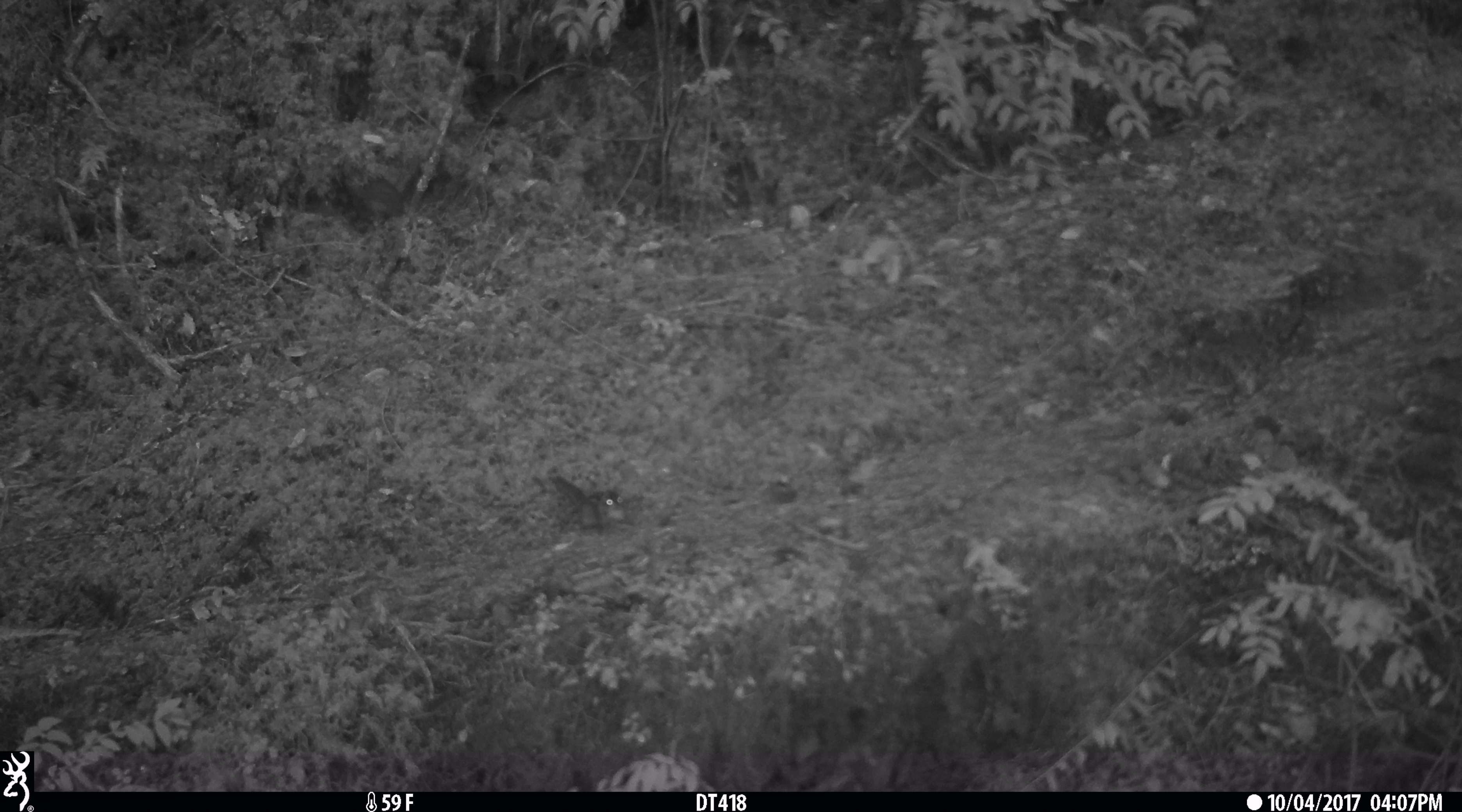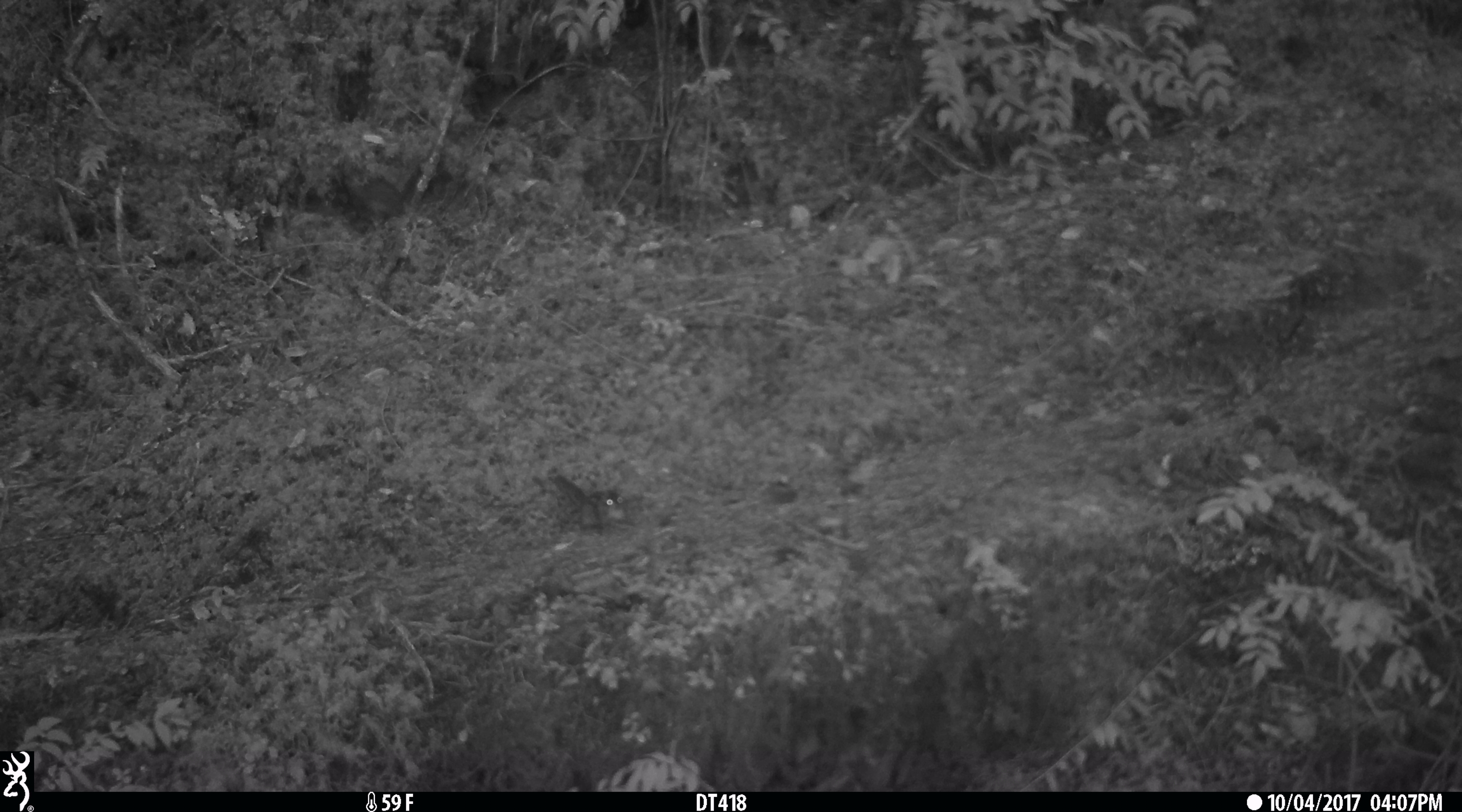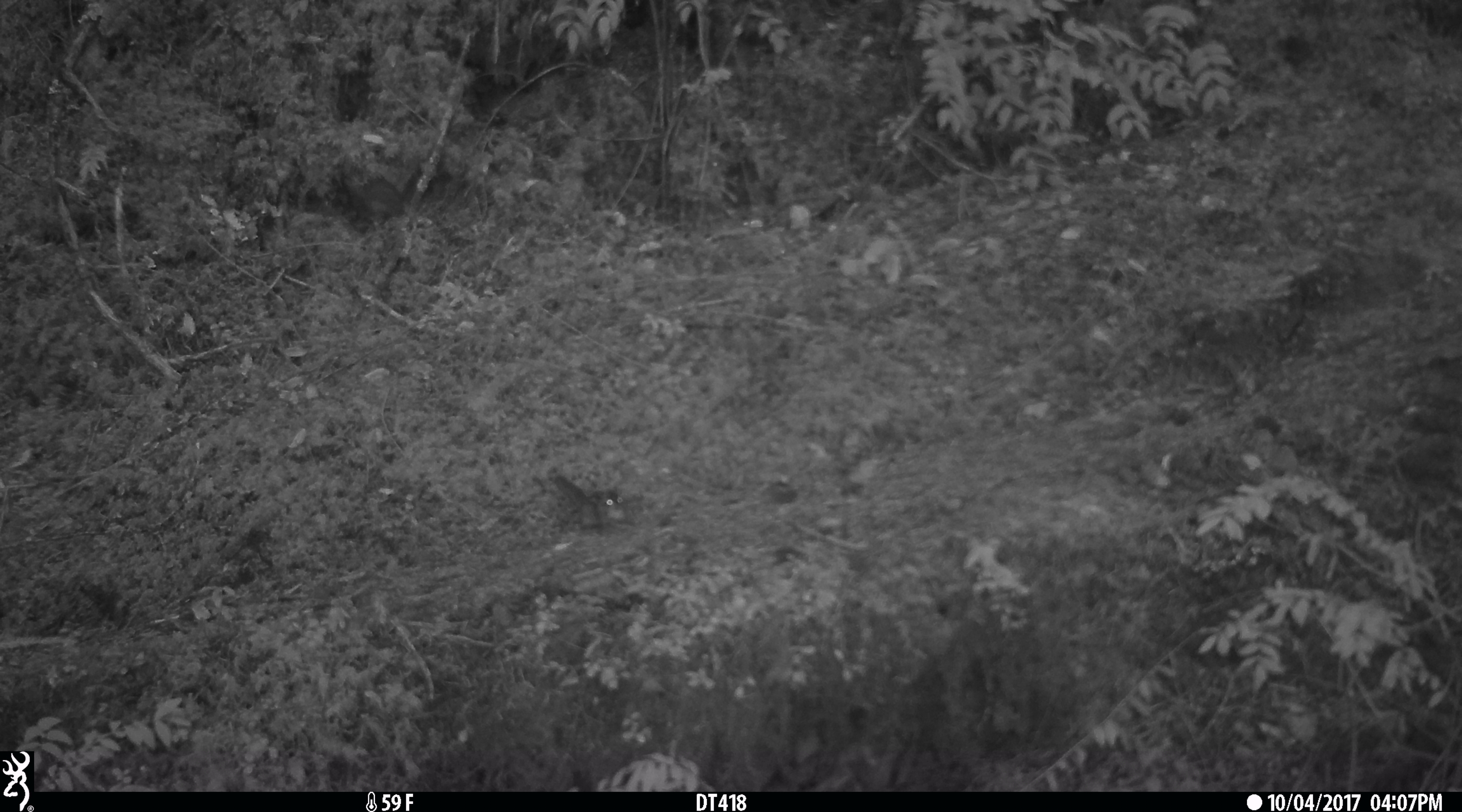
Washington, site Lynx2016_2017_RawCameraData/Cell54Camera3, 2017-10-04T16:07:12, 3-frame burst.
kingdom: Animalia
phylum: Chordata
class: Mammalia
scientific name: Mammalia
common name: small mammal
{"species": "small mammal (Mammalia)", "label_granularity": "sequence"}